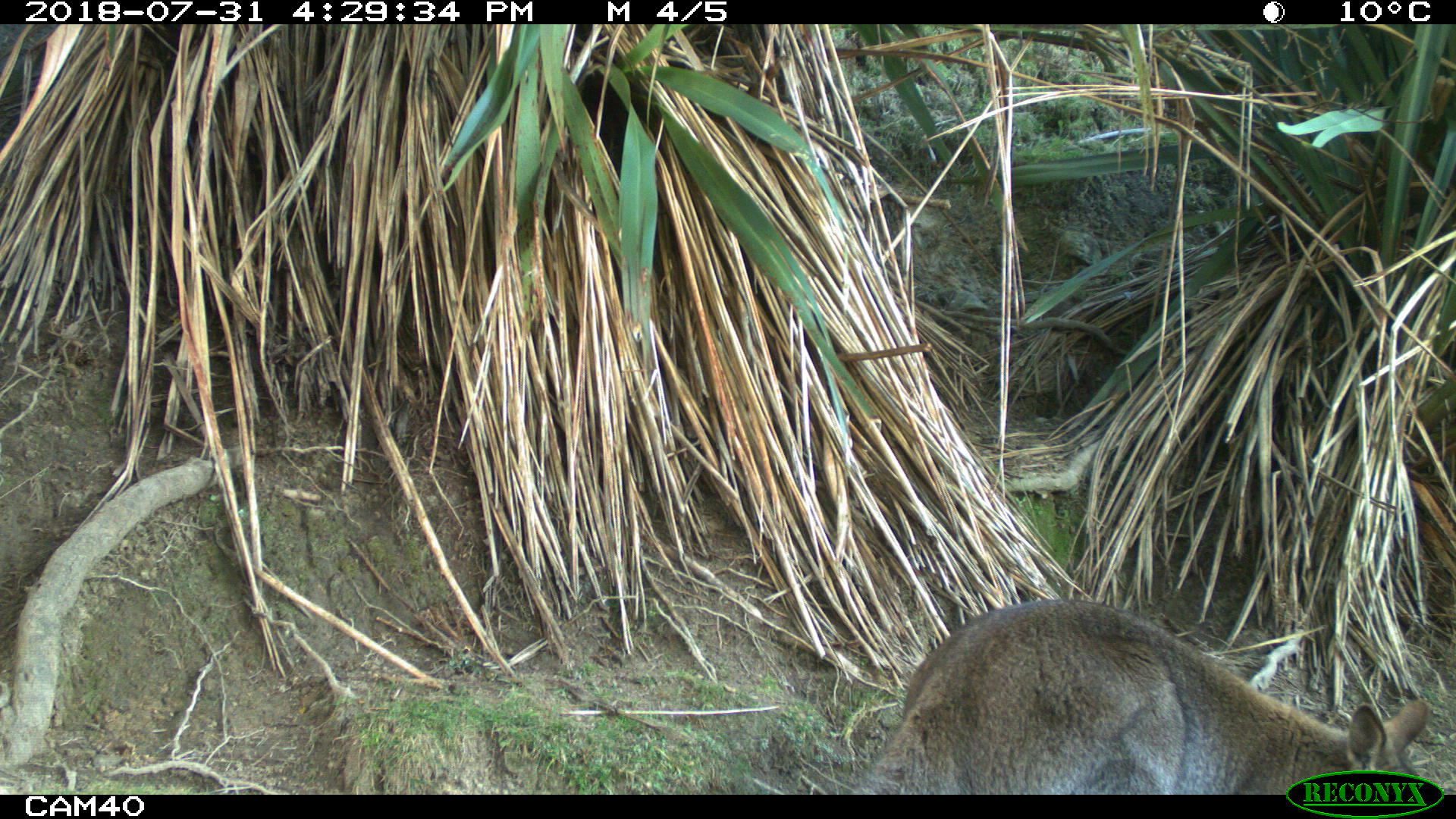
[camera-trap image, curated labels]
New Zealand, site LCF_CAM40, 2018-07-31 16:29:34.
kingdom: Animalia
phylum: Chordata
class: Mammalia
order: Diprotodontia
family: Macropodidae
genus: Notamacropus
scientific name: Notamacropus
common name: wallaby